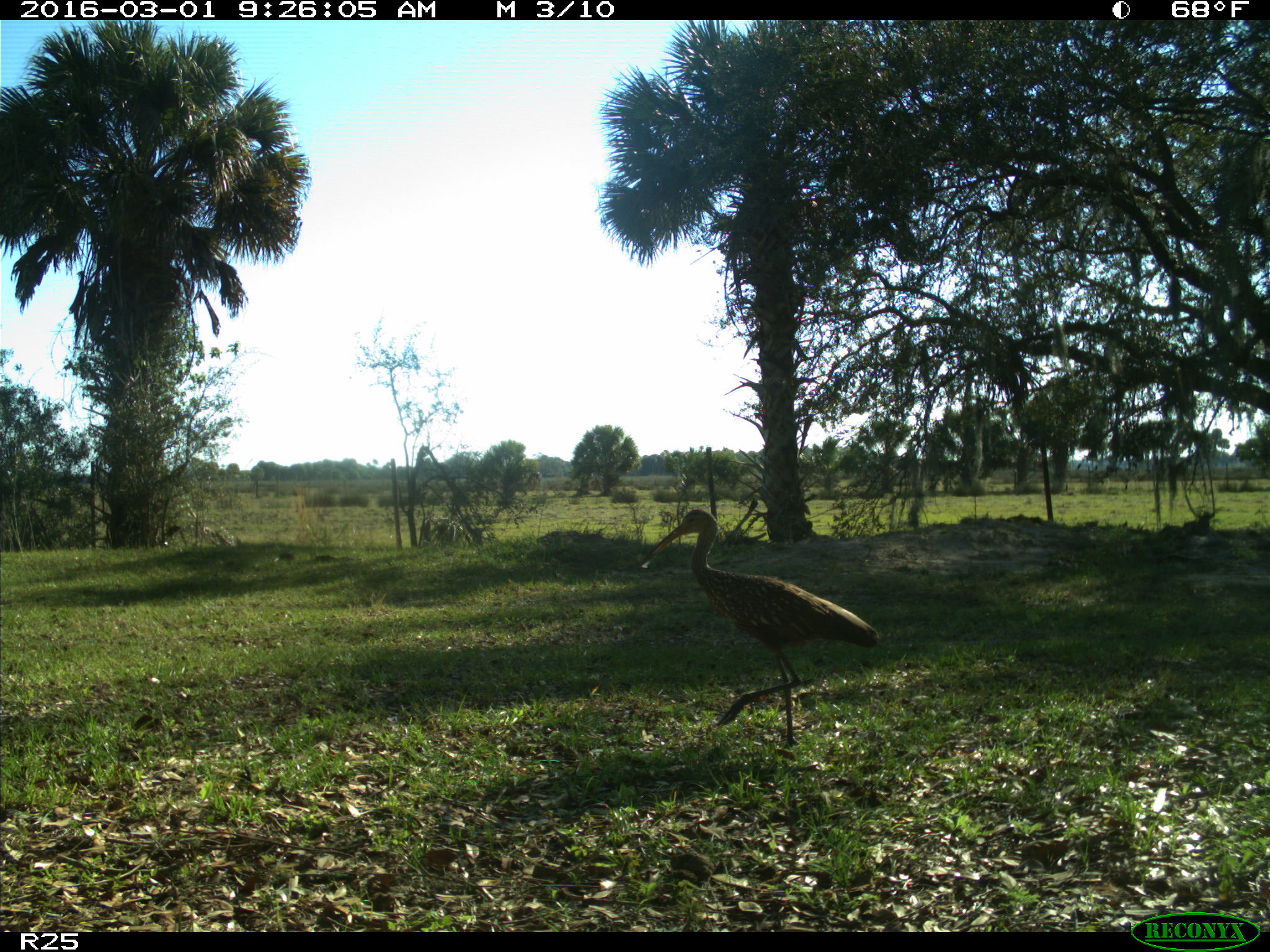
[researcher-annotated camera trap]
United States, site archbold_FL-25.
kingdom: Animalia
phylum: Chordata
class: Aves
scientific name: Aves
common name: birds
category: unidentified bird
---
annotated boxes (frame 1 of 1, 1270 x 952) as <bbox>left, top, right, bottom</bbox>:
animal: <bbox>633, 509, 890, 747</bbox>